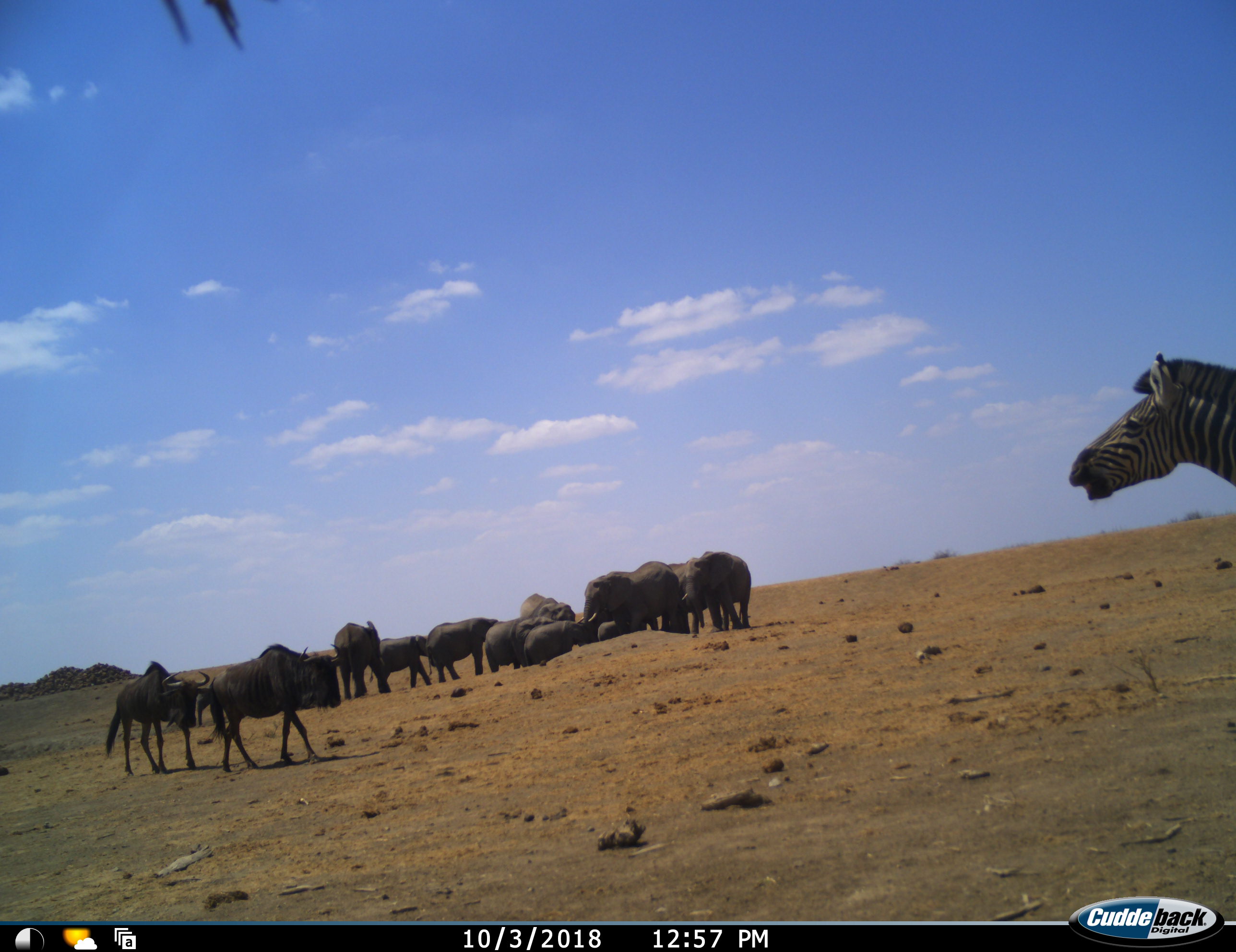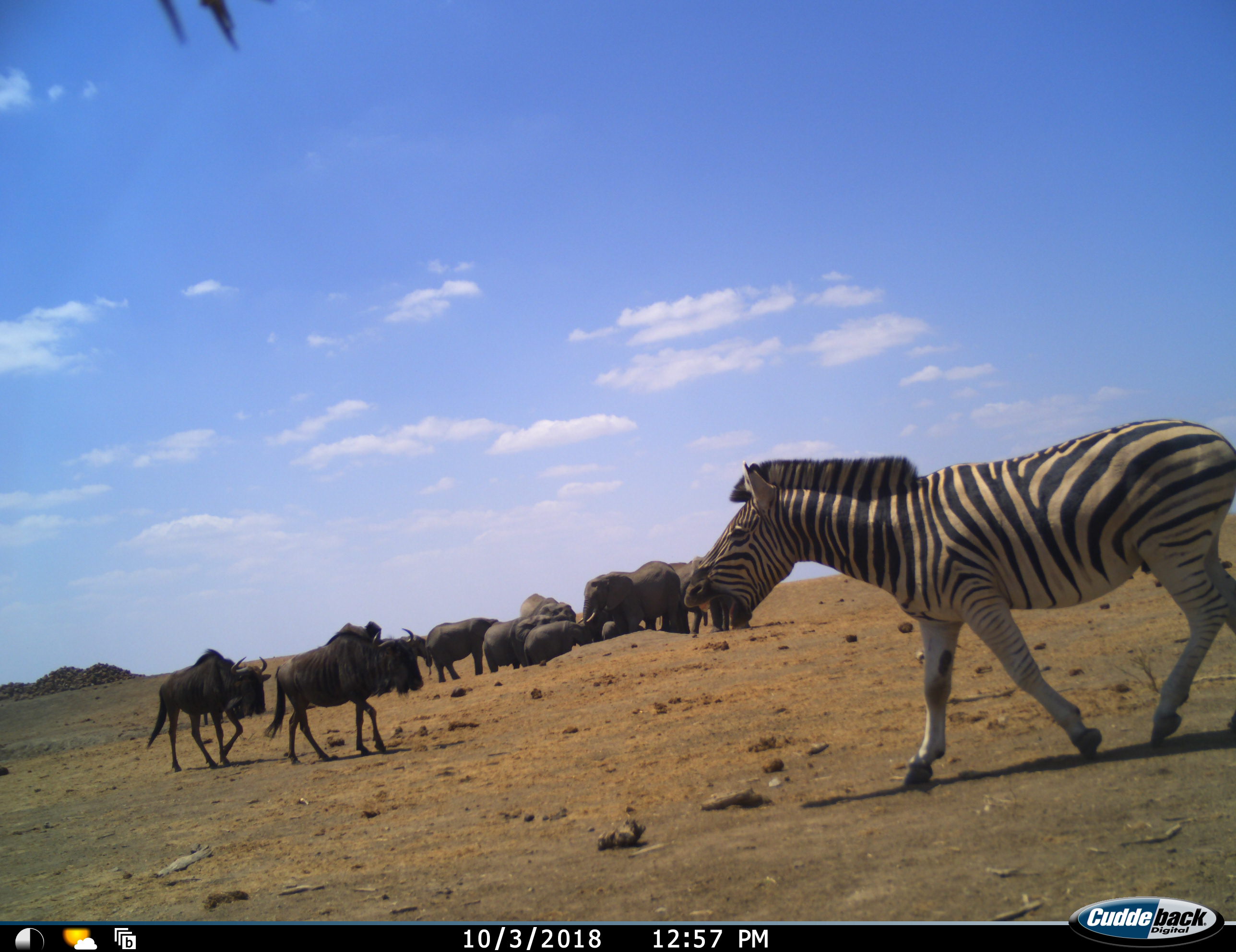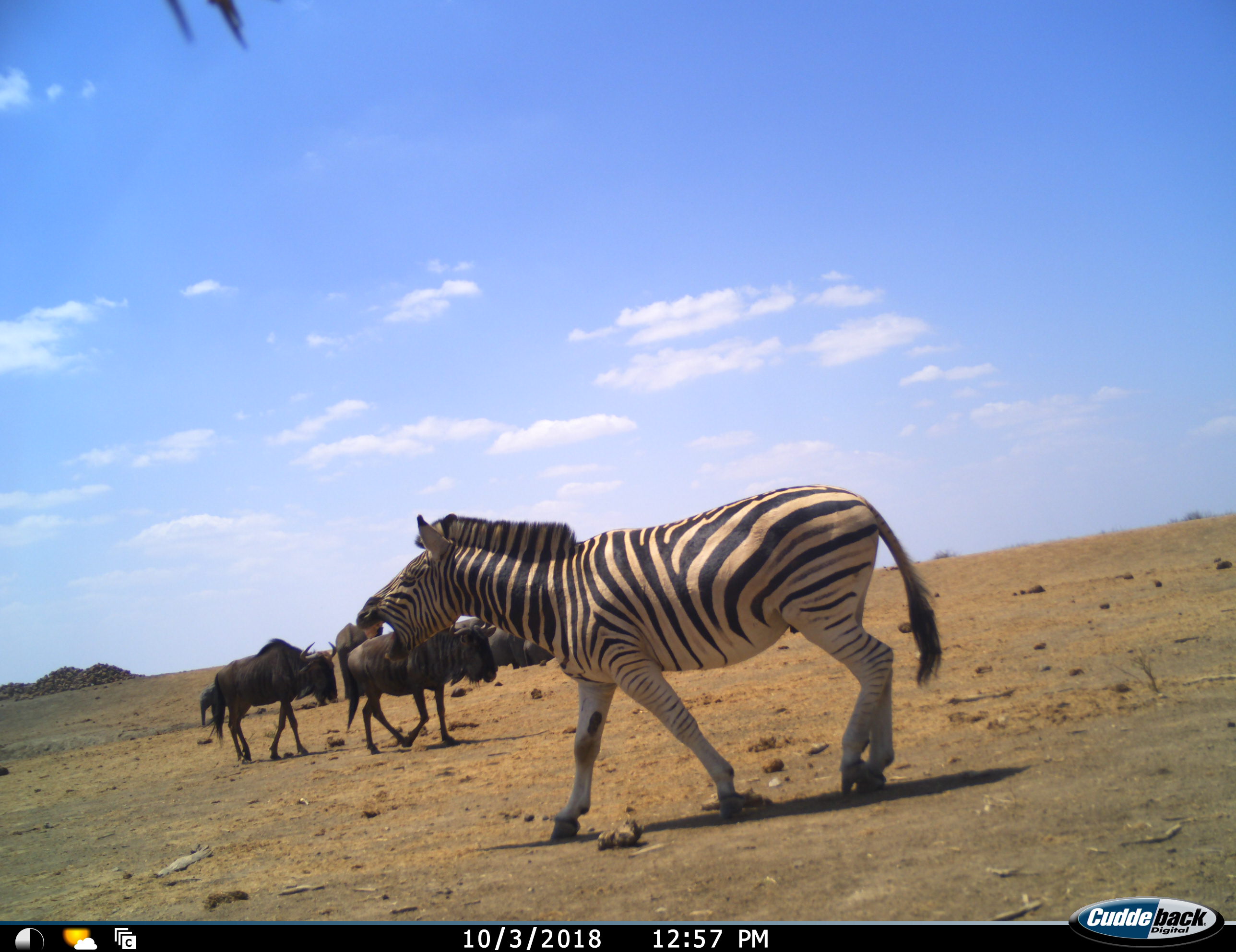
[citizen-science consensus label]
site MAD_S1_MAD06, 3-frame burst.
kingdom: Animalia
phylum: Chordata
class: Mammalia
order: Proboscidea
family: Elephantidae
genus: Loxodonta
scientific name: Loxodonta africana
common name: african bush elephant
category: elephant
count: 10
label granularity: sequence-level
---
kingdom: Animalia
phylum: Chordata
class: Mammalia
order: Artiodactyla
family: Bovidae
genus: Connochaetes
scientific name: Connochaetes taurinus taurinus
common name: blue wildebeest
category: wildebeestblue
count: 2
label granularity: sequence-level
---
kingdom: Animalia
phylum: Chordata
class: Mammalia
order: Perissodactyla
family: Equidae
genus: Equus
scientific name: Equus quagga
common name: plains zebra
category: zebraplains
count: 1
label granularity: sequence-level